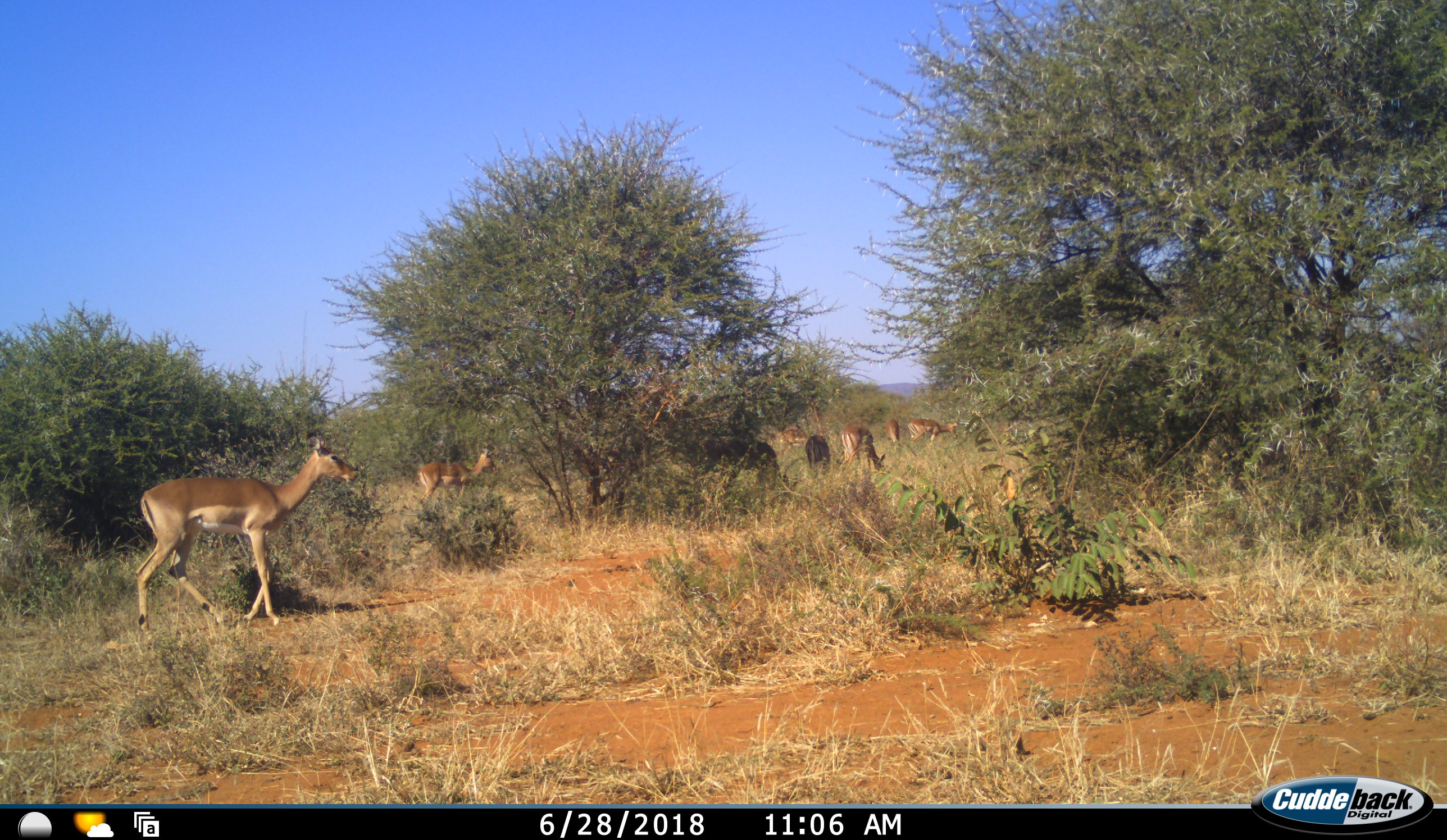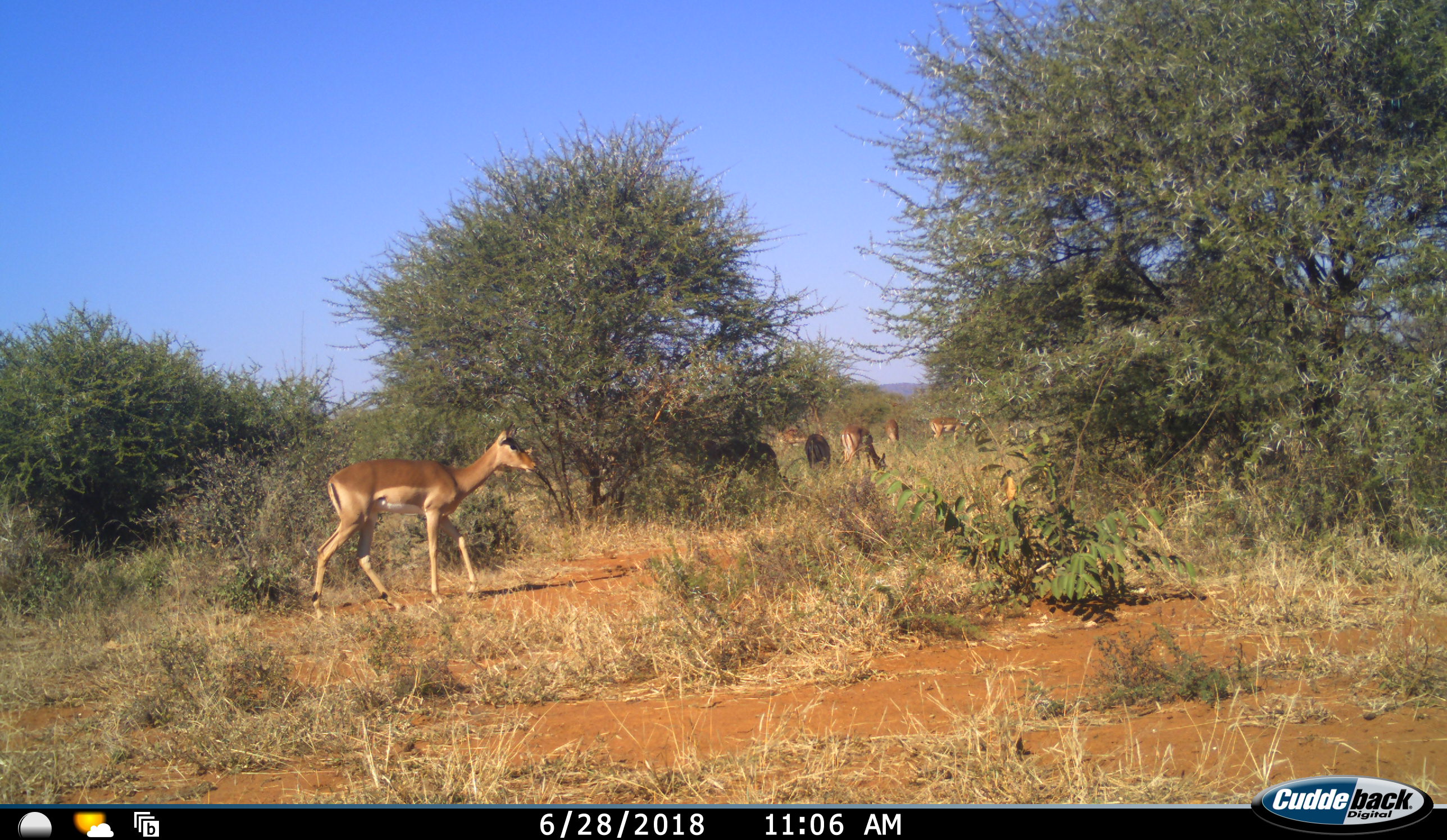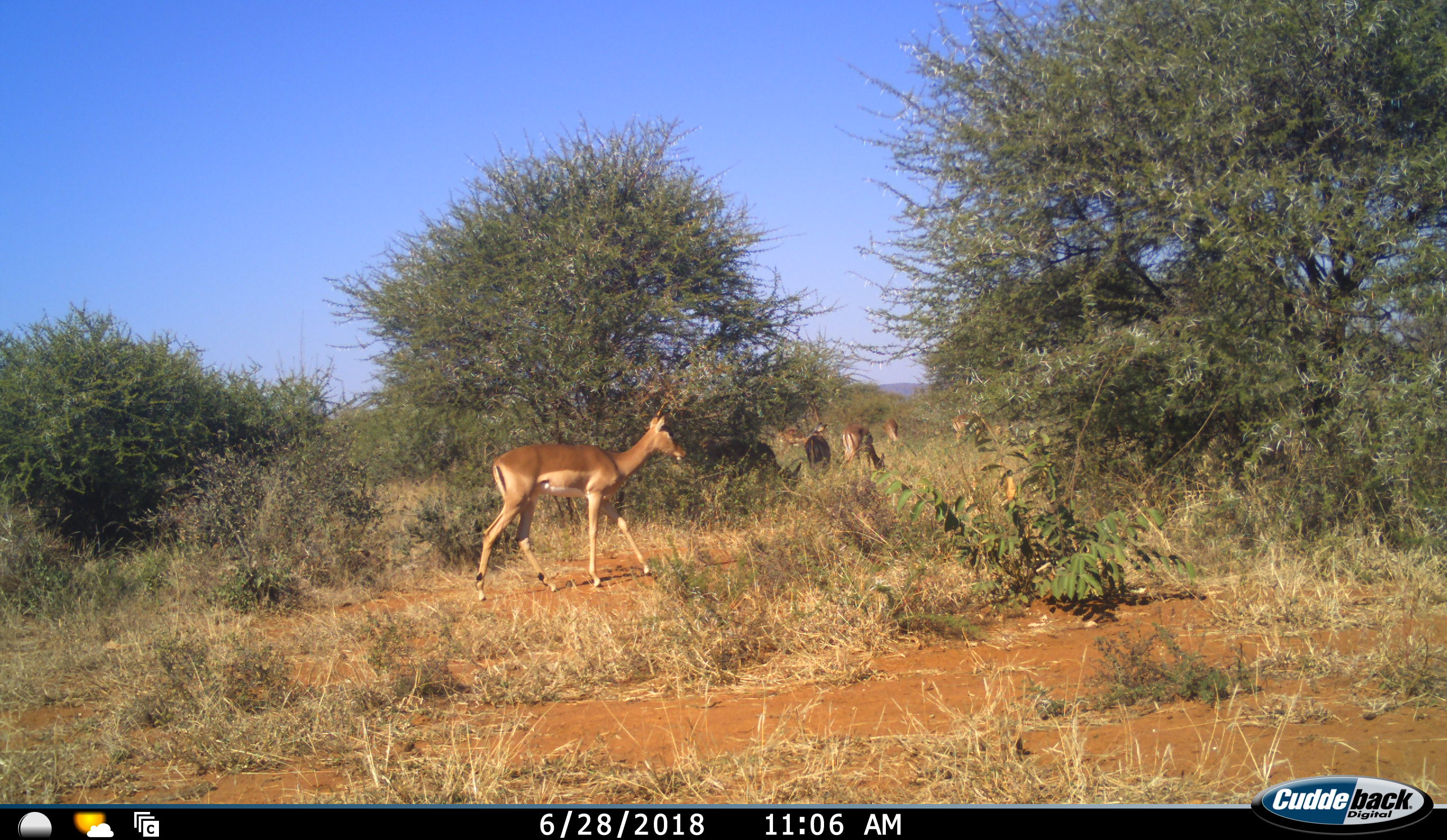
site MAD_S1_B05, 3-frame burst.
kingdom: Animalia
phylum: Chordata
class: Mammalia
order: Artiodactyla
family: Bovidae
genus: Aepyceros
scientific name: Aepyceros melampus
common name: impala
Impala (Aepyceros melampus), count 8. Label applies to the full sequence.